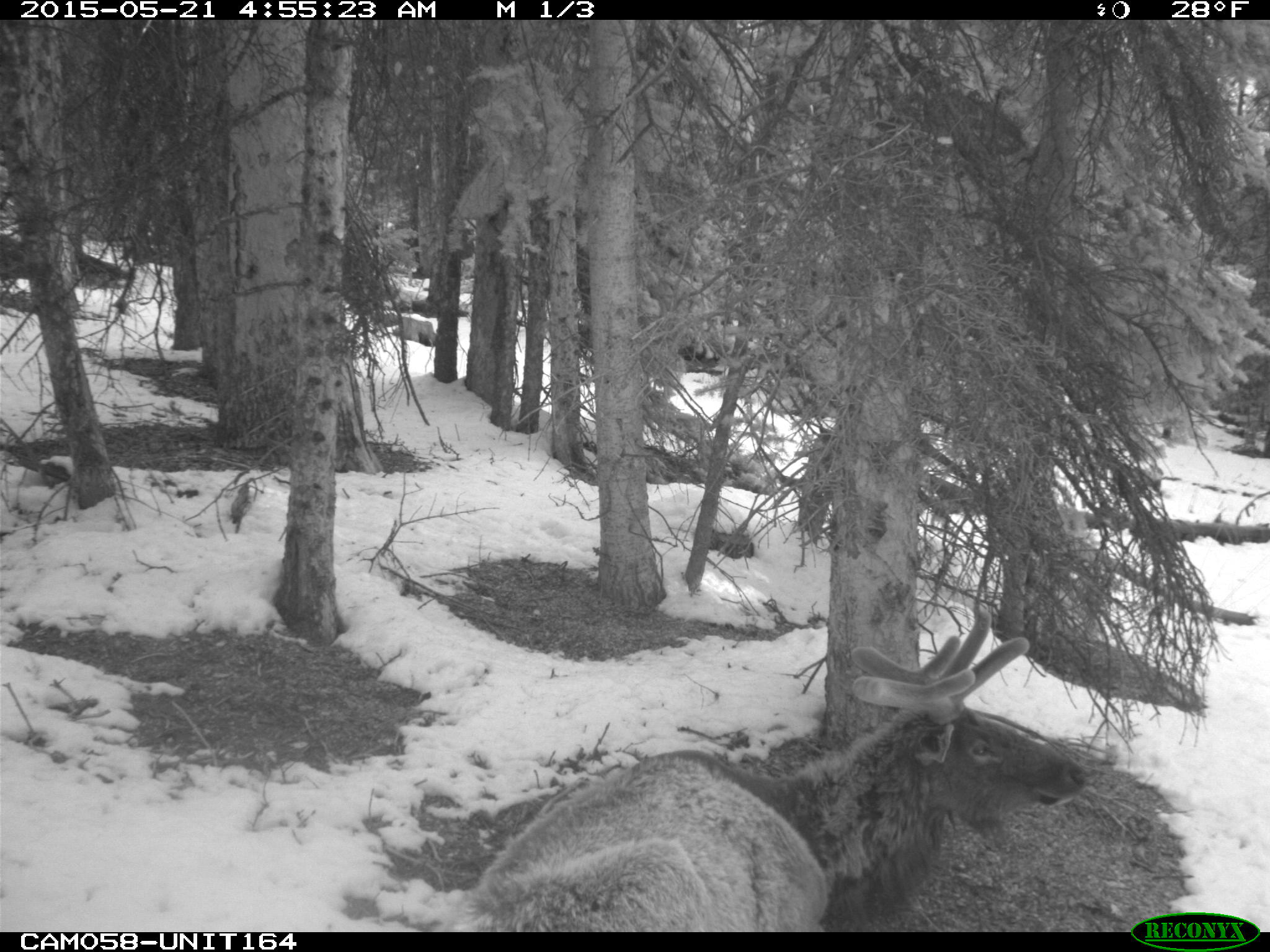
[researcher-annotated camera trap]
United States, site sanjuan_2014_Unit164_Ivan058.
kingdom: Animalia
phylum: Chordata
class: Mammalia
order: Artiodactyla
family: Cervidae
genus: Cervus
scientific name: Cervus elaphus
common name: red deer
Cervus elaphus (red deer).